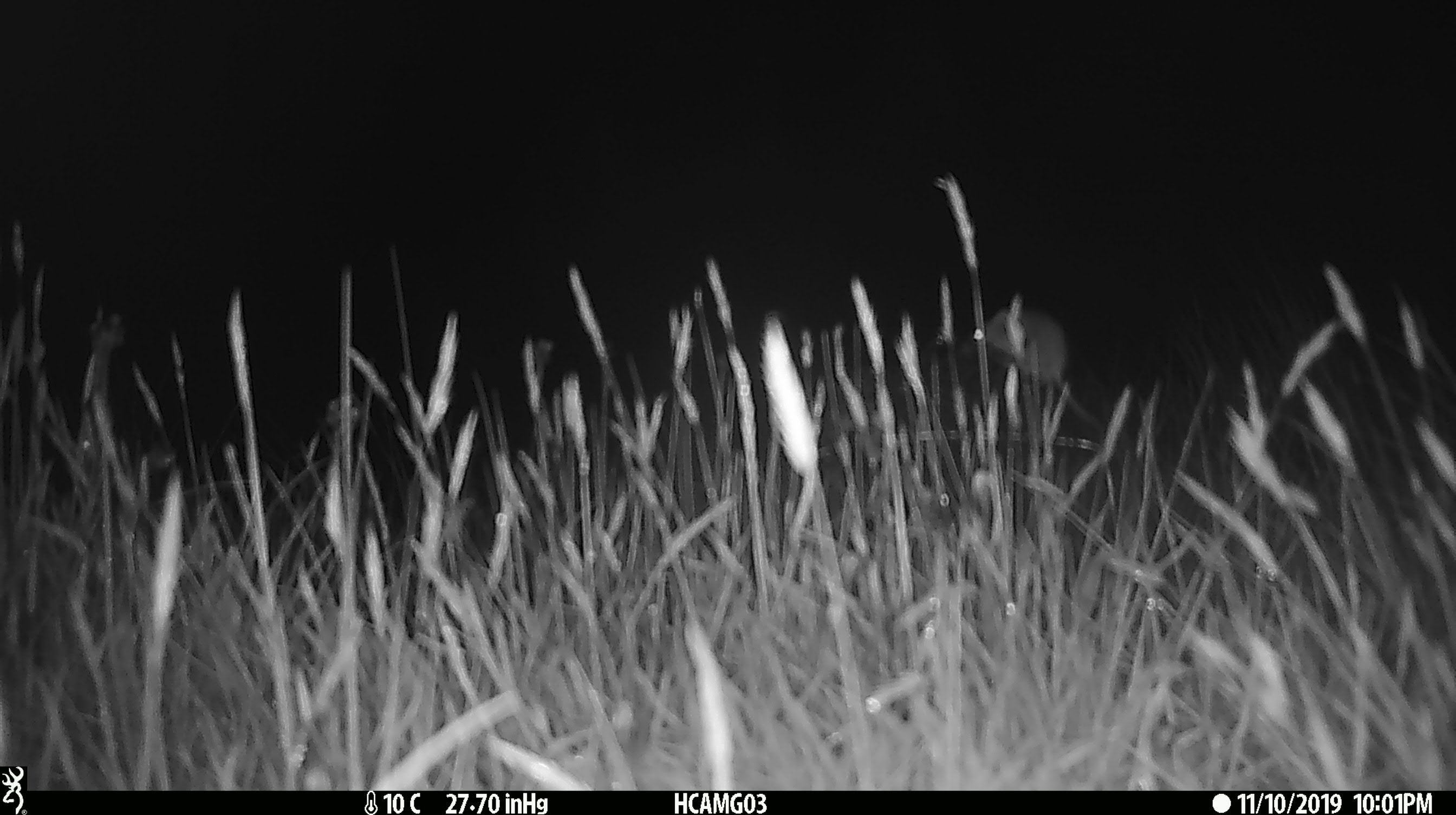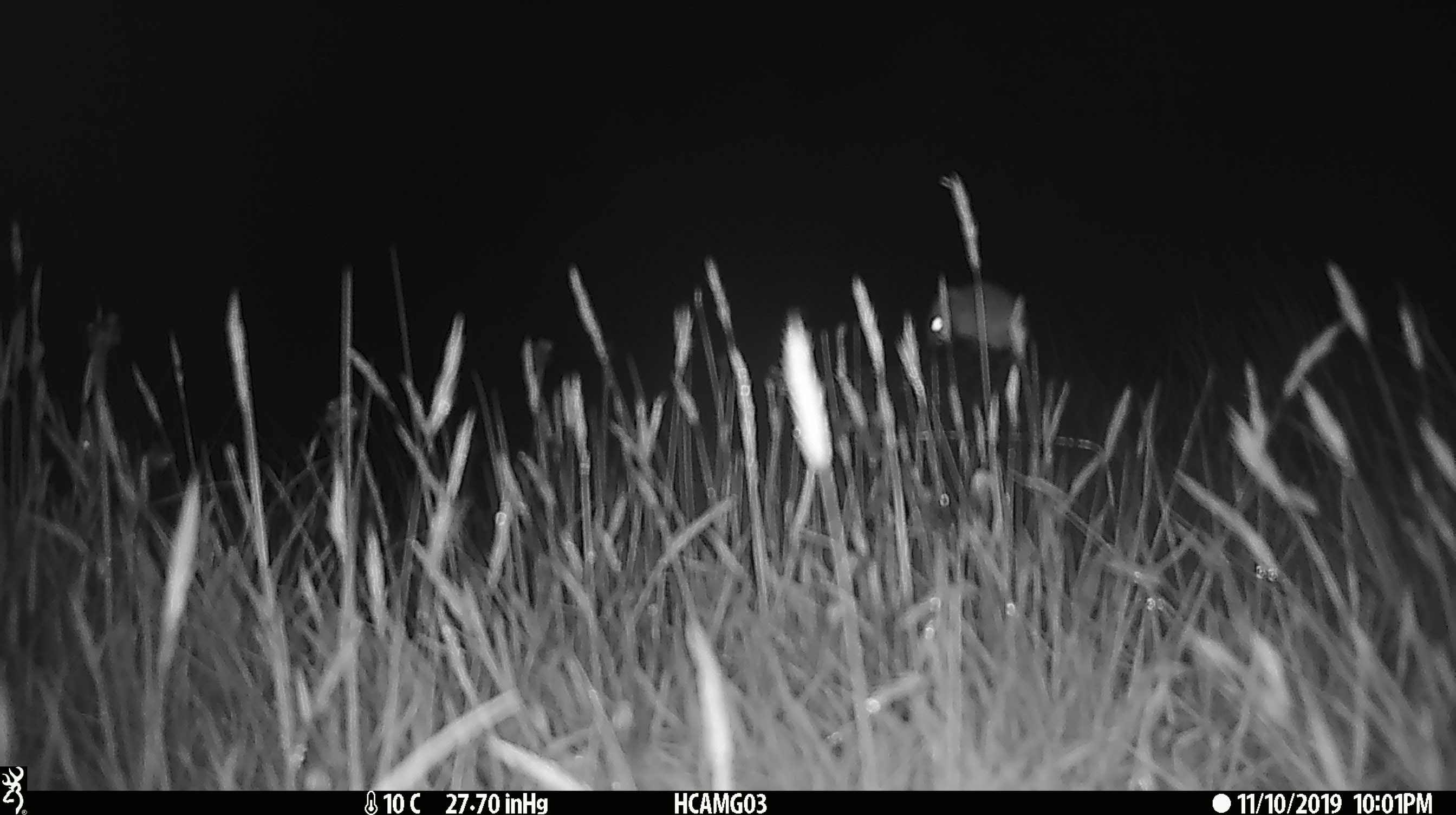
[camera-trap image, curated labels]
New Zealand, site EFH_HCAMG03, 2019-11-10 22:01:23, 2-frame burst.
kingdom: Animalia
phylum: Chordata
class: Mammalia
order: Rodentia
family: Muridae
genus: Mus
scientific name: Mus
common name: mouse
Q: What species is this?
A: Mouse (Mus).